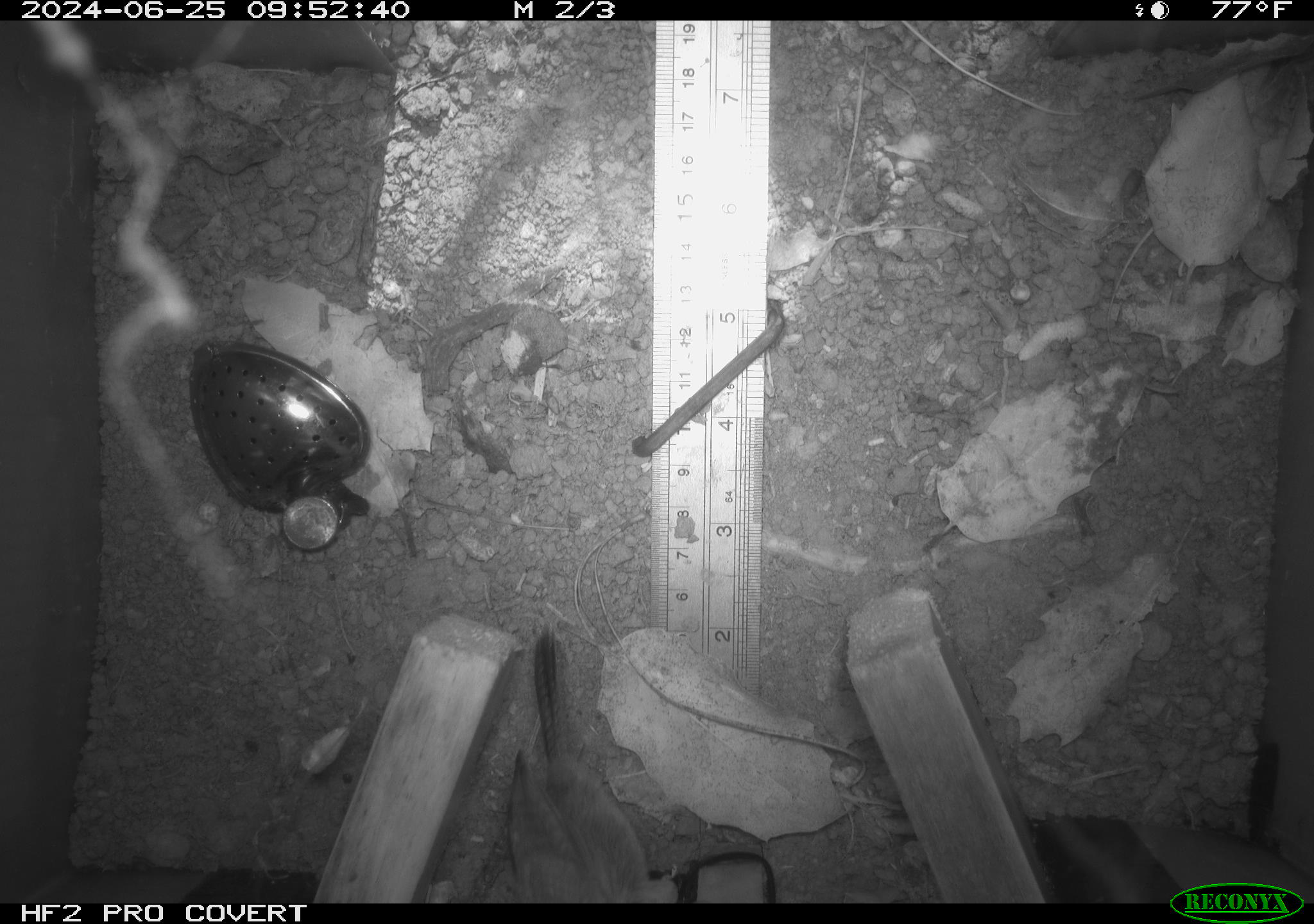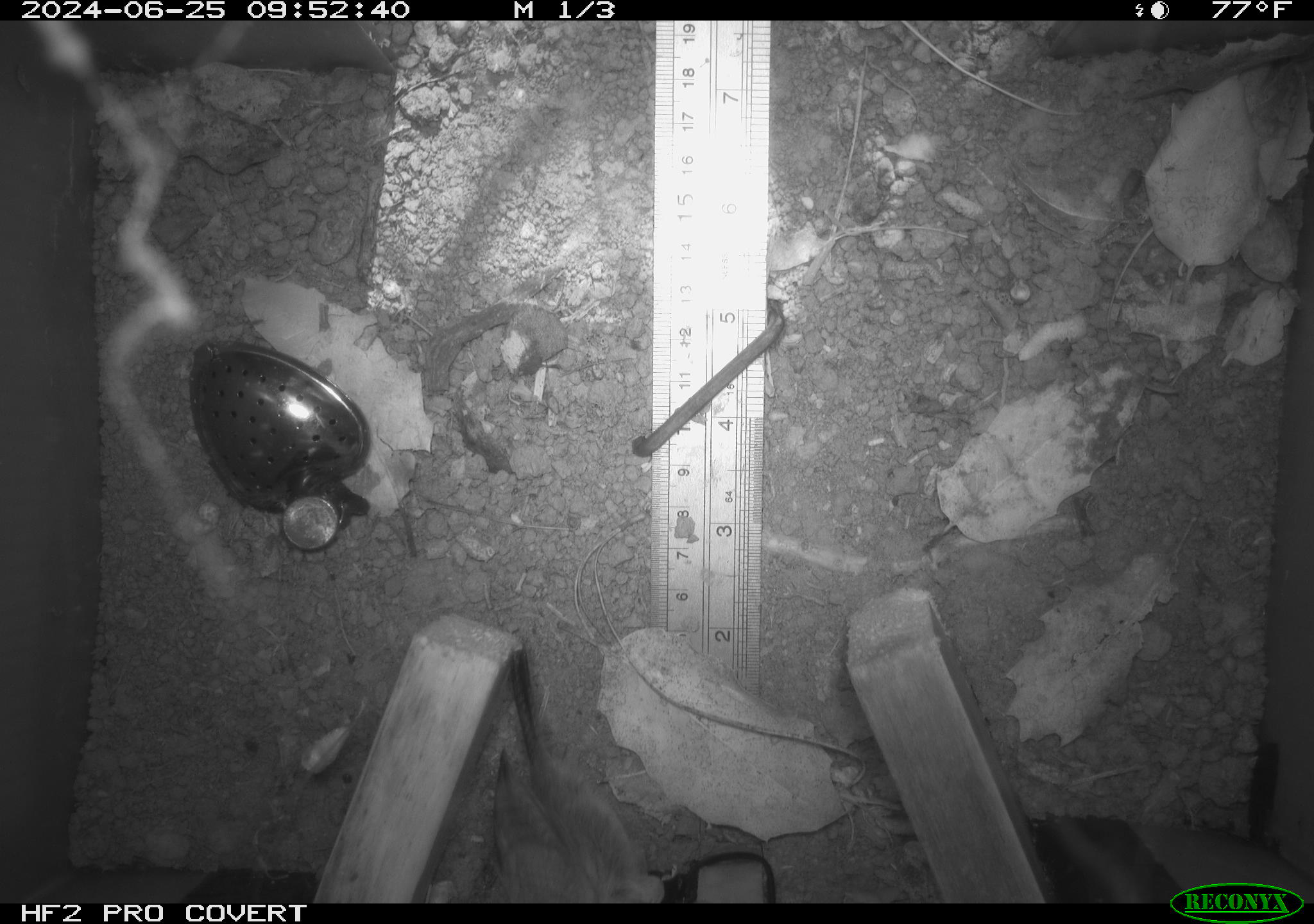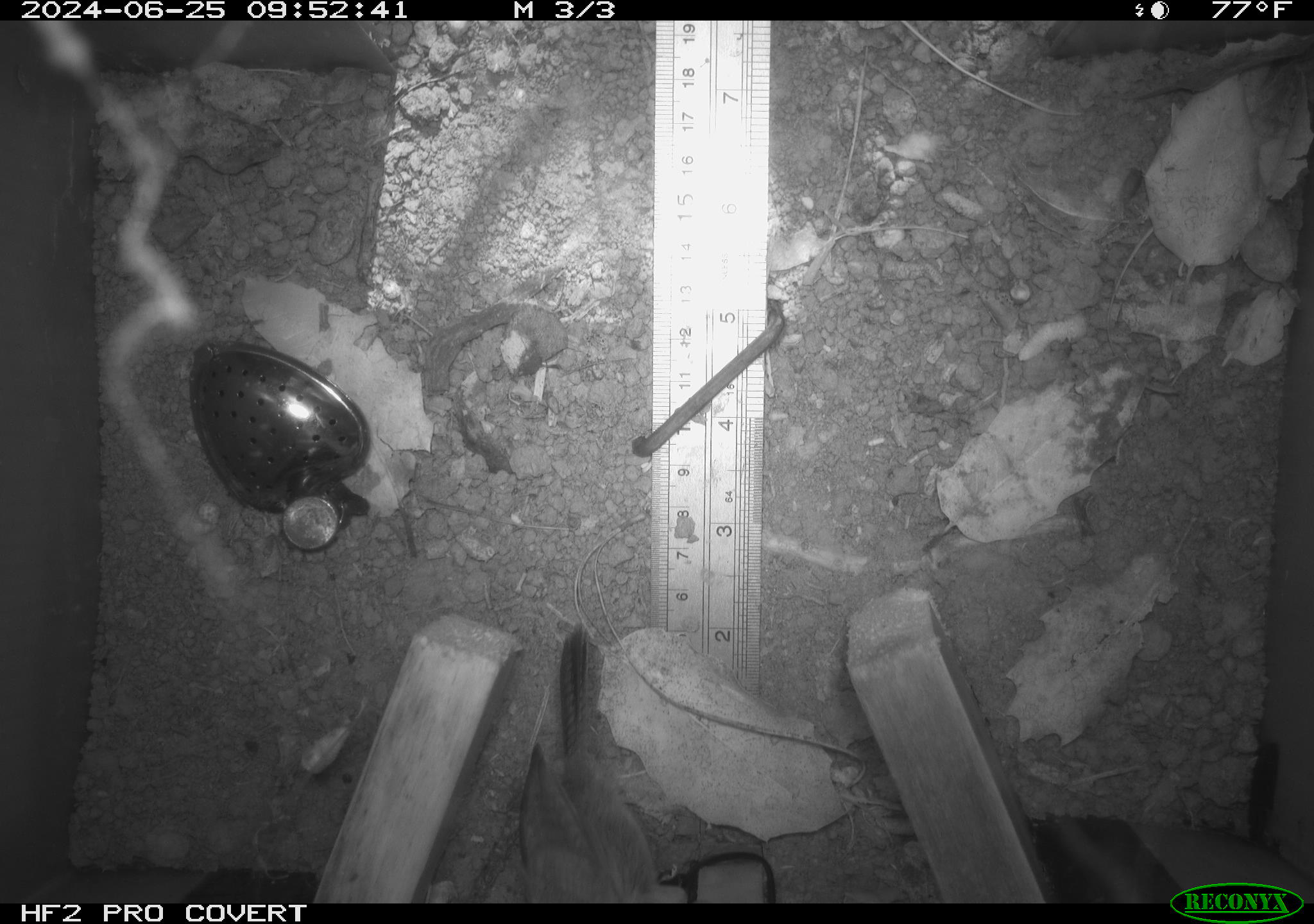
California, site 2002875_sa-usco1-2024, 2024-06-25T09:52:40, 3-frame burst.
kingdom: Animalia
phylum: Chordata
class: Aves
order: Passeriformes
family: Troglodytidae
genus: Thryomanes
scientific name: Thryomanes bewickii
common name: bewick's wren